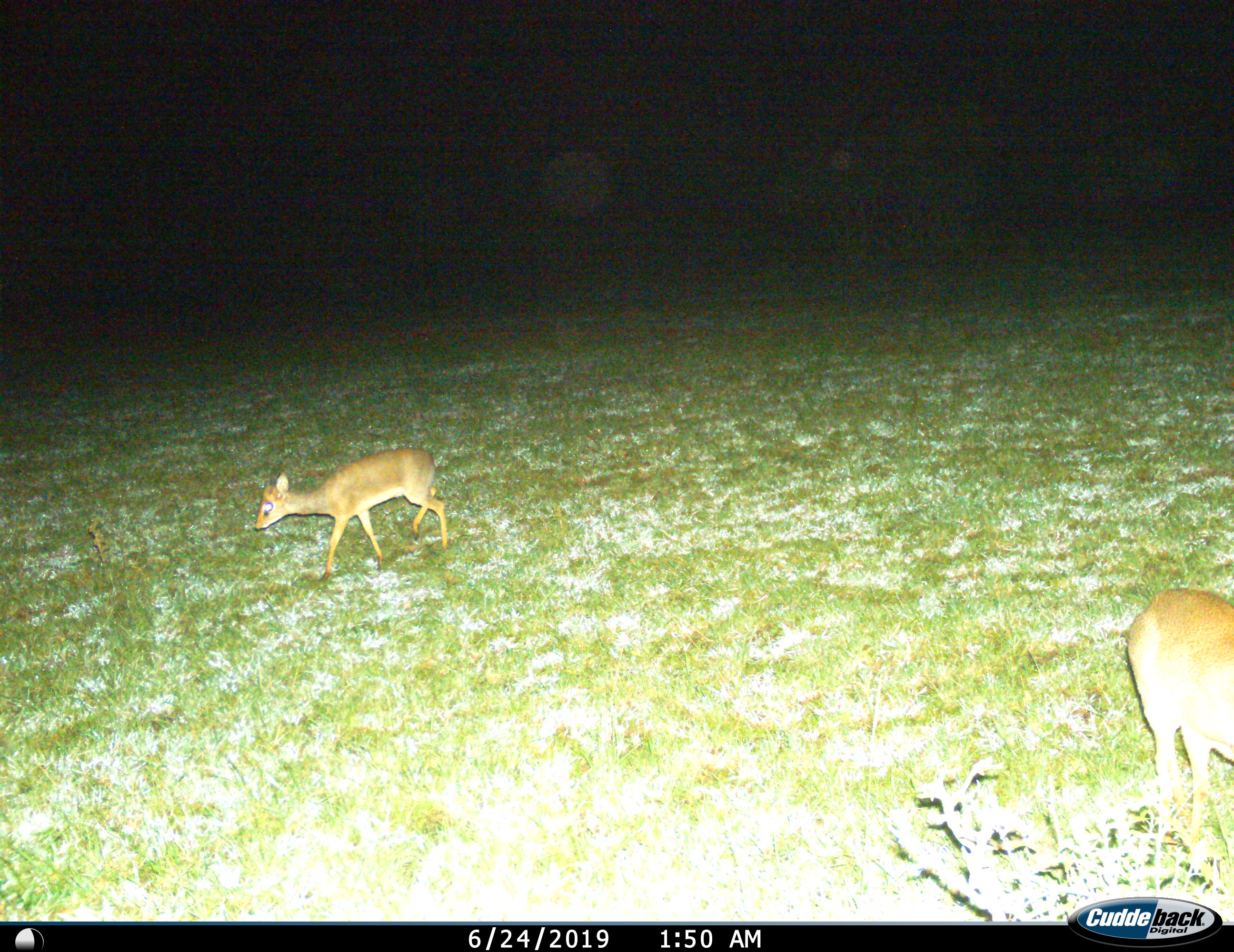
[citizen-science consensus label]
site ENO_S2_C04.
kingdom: Animalia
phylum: Chordata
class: Mammalia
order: Artiodactyla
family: Bovidae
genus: Madoqua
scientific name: Madoqua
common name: dik-dik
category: dikdik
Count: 2.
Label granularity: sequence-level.